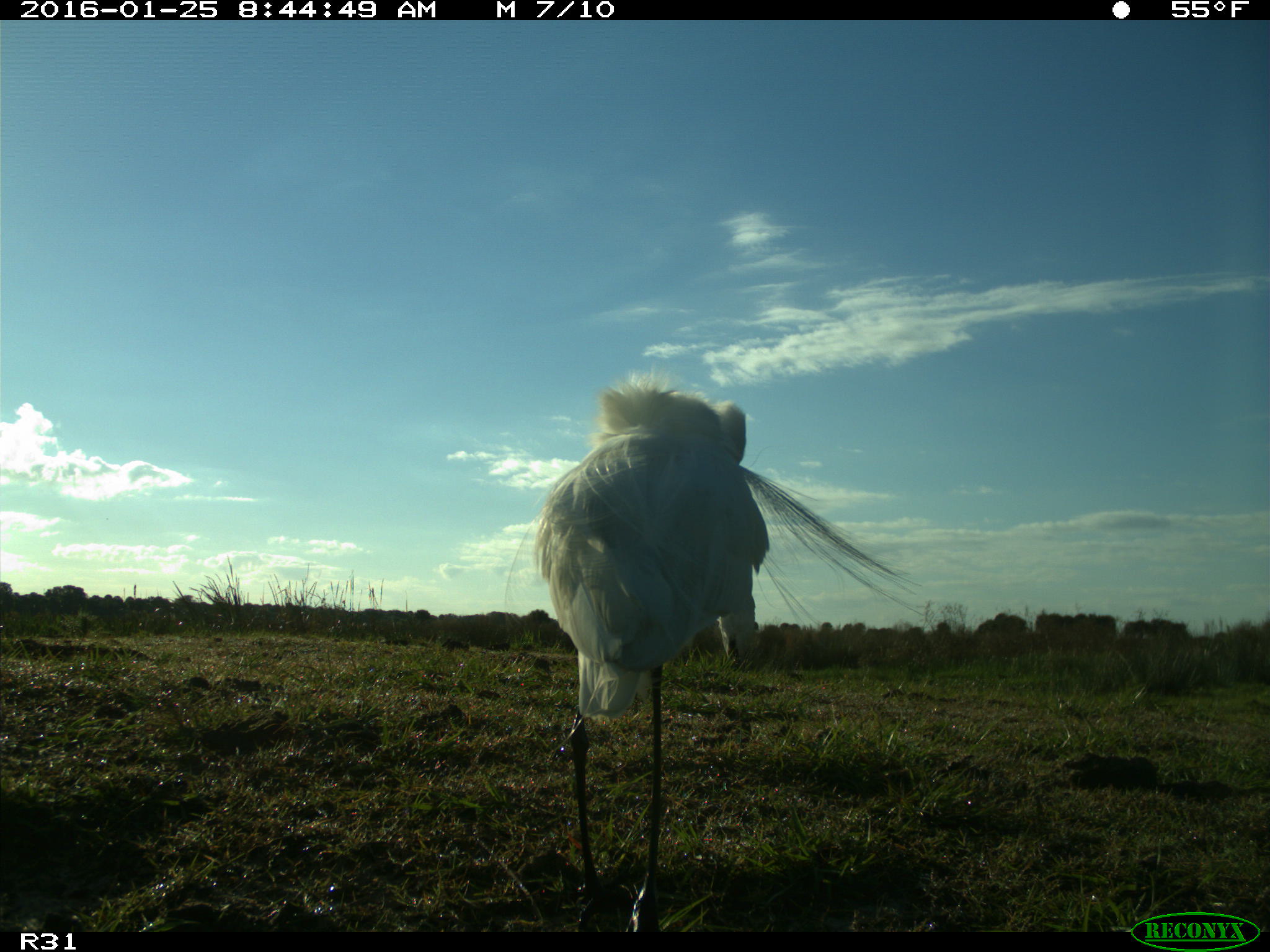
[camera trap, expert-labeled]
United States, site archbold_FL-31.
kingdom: Animalia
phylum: Chordata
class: Aves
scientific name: Aves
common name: birds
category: unidentified bird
Unidentified bird (birds) (Aves).